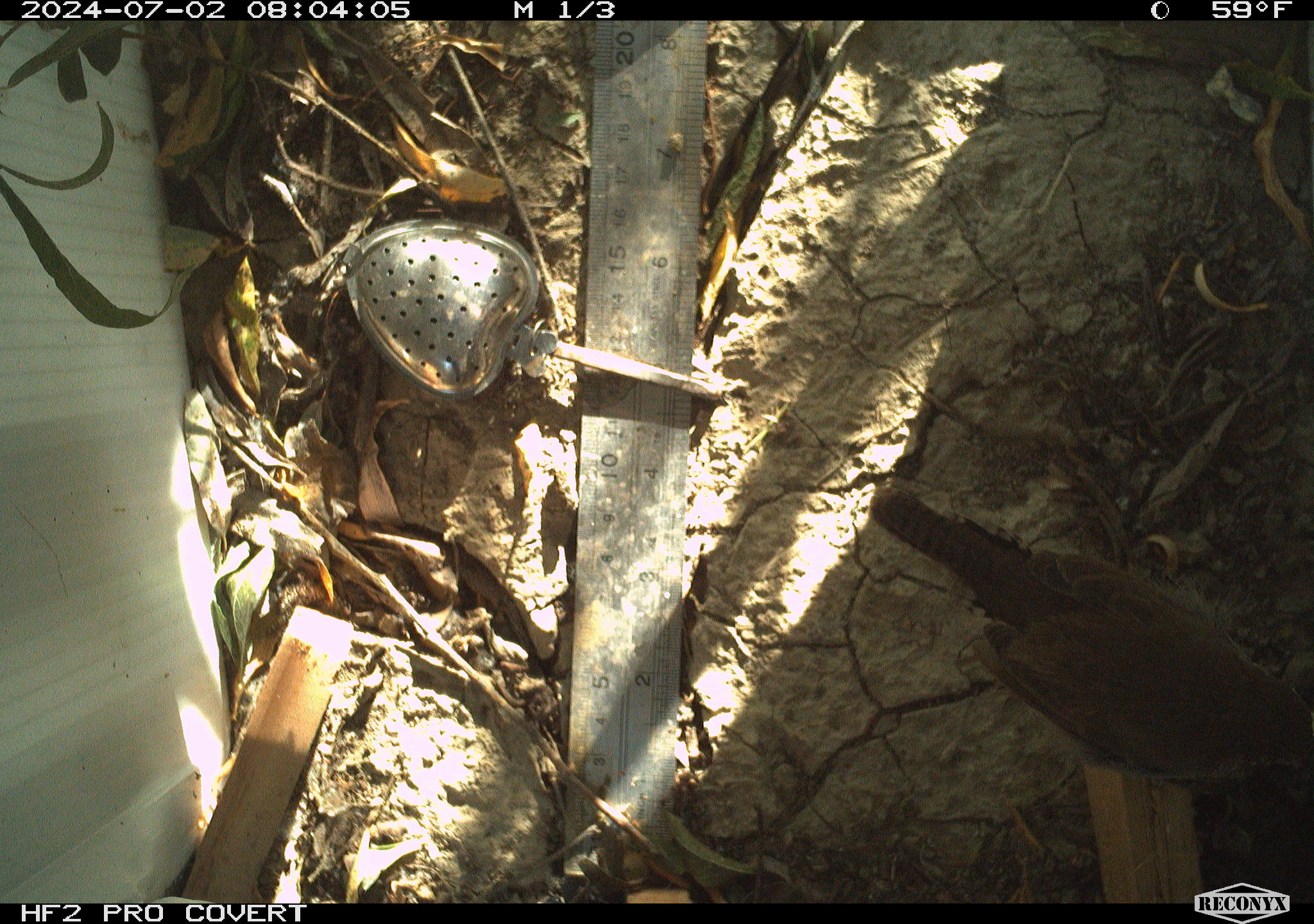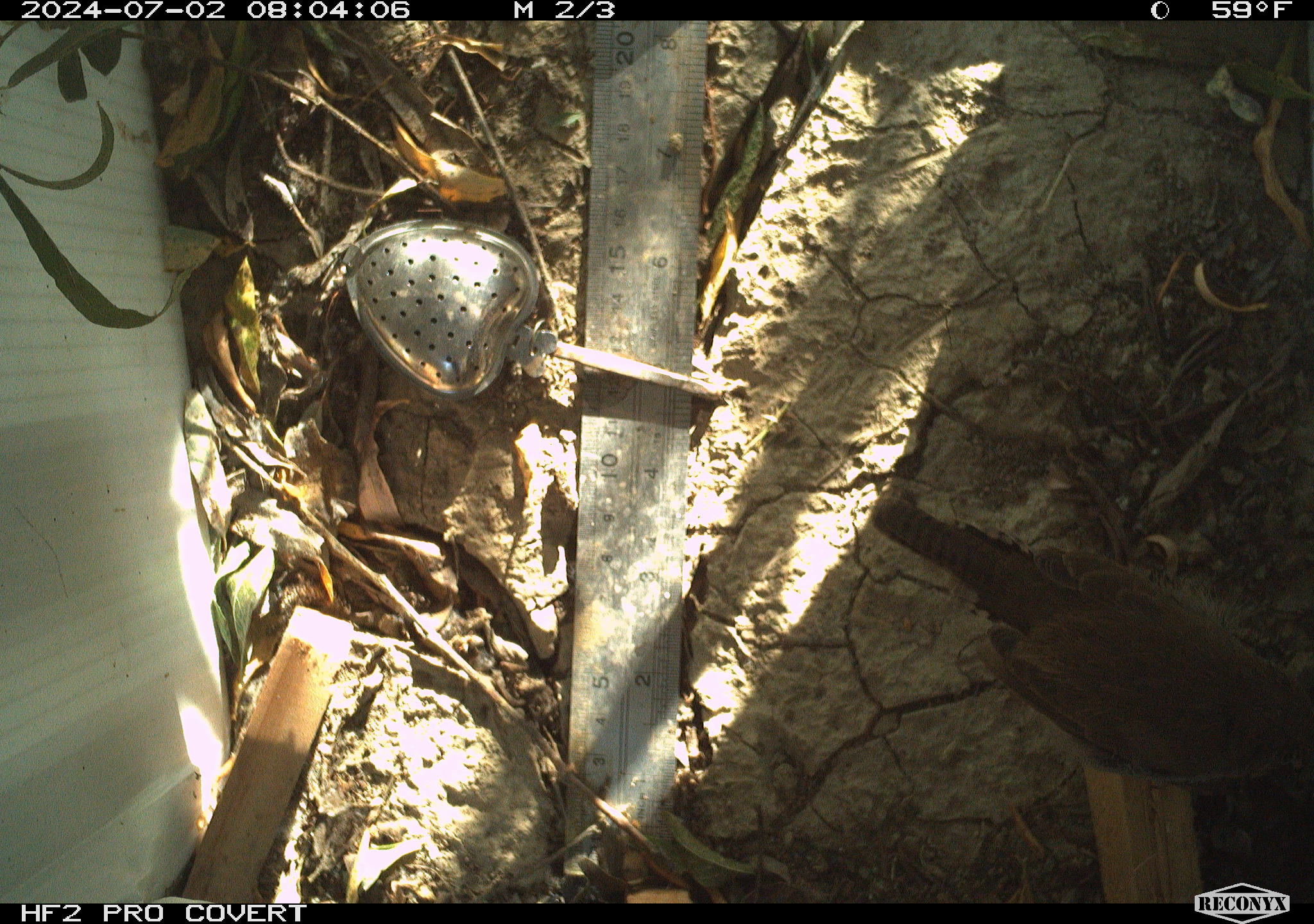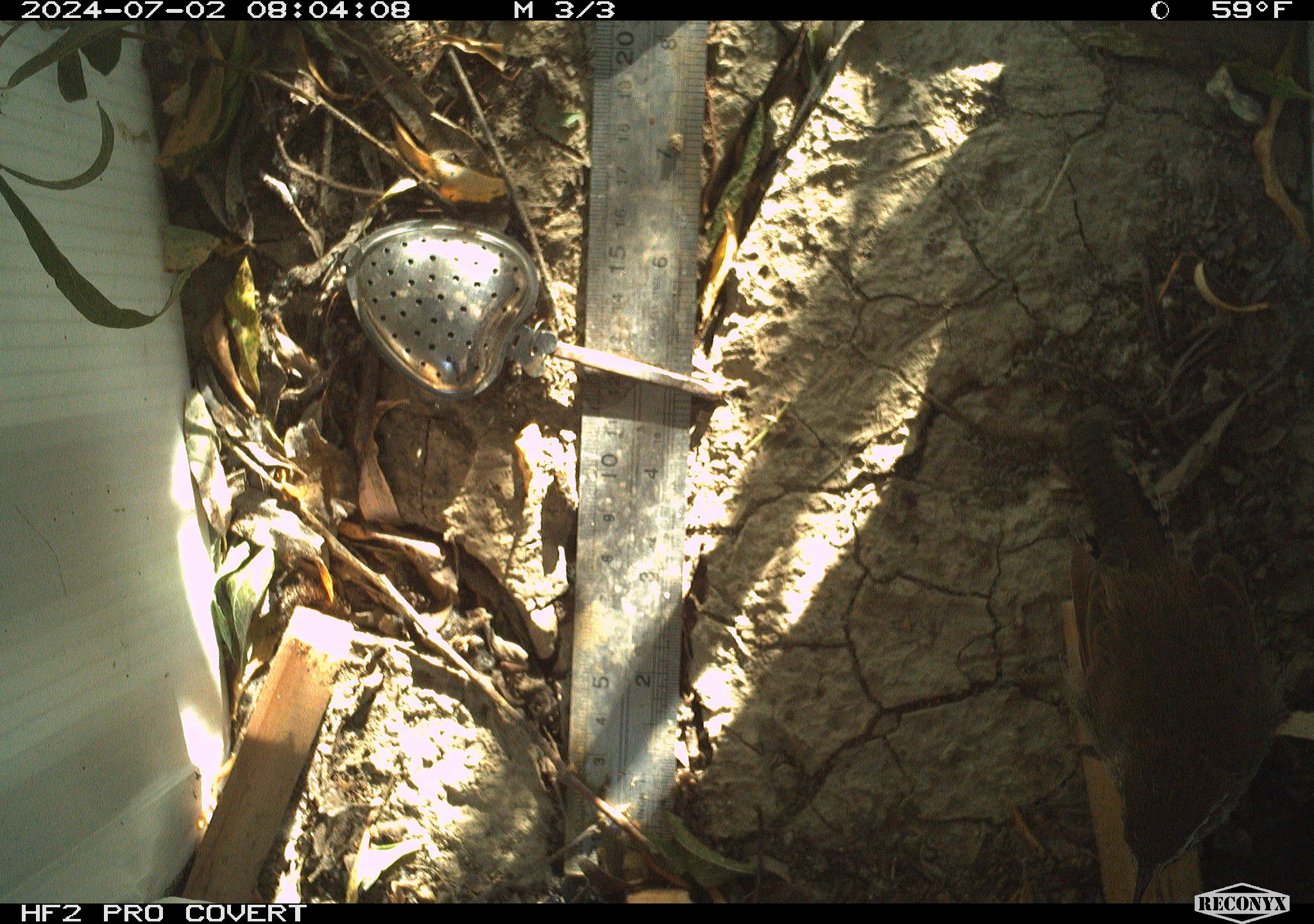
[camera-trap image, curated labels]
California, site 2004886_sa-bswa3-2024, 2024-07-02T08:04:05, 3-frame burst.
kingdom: Animalia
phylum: Chordata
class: Aves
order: Passeriformes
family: Troglodytidae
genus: Thryomanes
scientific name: Thryomanes bewickii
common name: bewick's wren